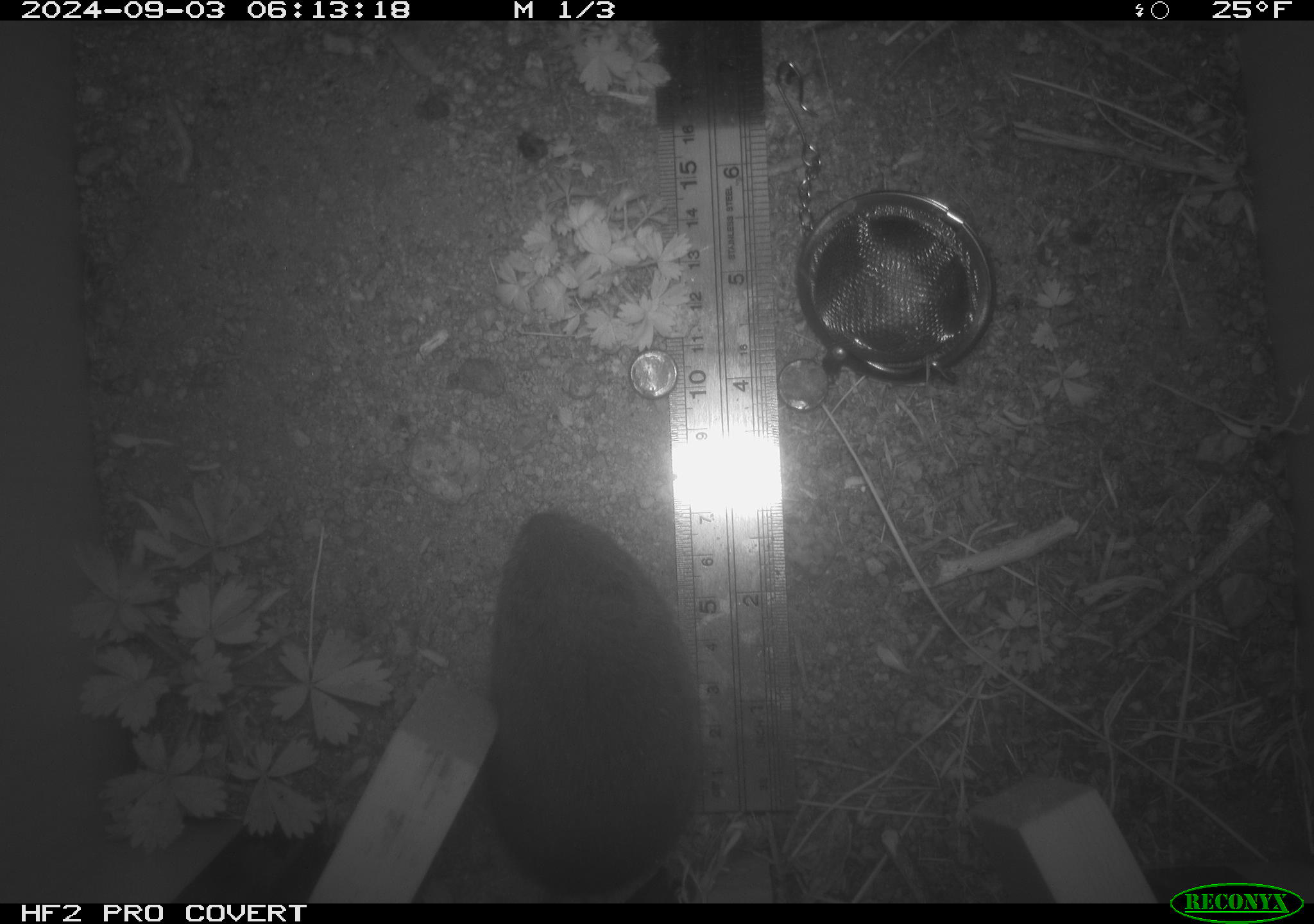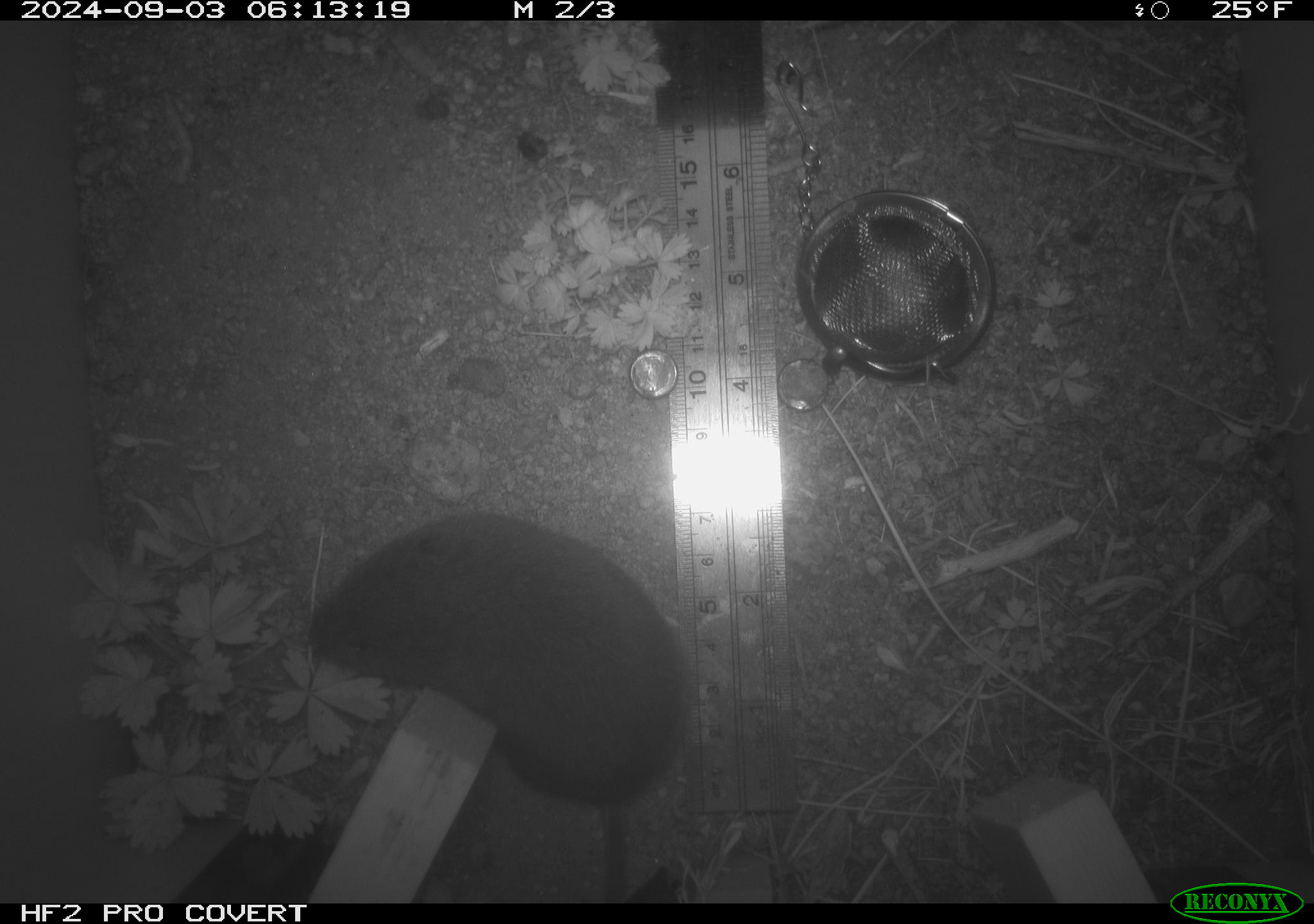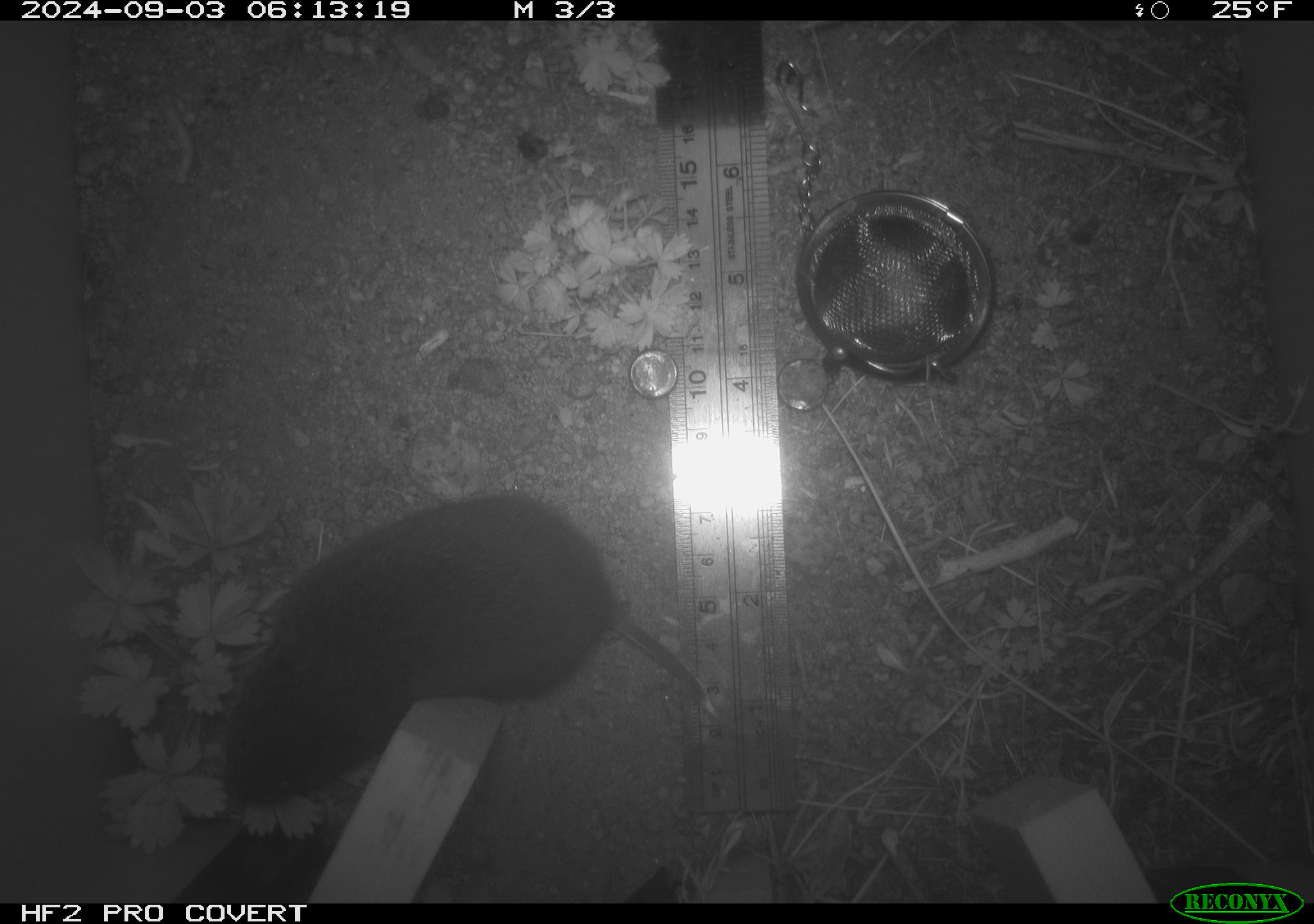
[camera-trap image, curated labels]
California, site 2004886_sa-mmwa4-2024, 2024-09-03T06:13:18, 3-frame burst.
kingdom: Animalia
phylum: Chordata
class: Mammalia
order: Rodentia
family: Cricetidae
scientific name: Arvicolinae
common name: voles, lemmings, and muskrats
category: arvicolinae subfamily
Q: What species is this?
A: Arvicolinae subfamily (voles, lemmings, and muskrats) (Arvicolinae).